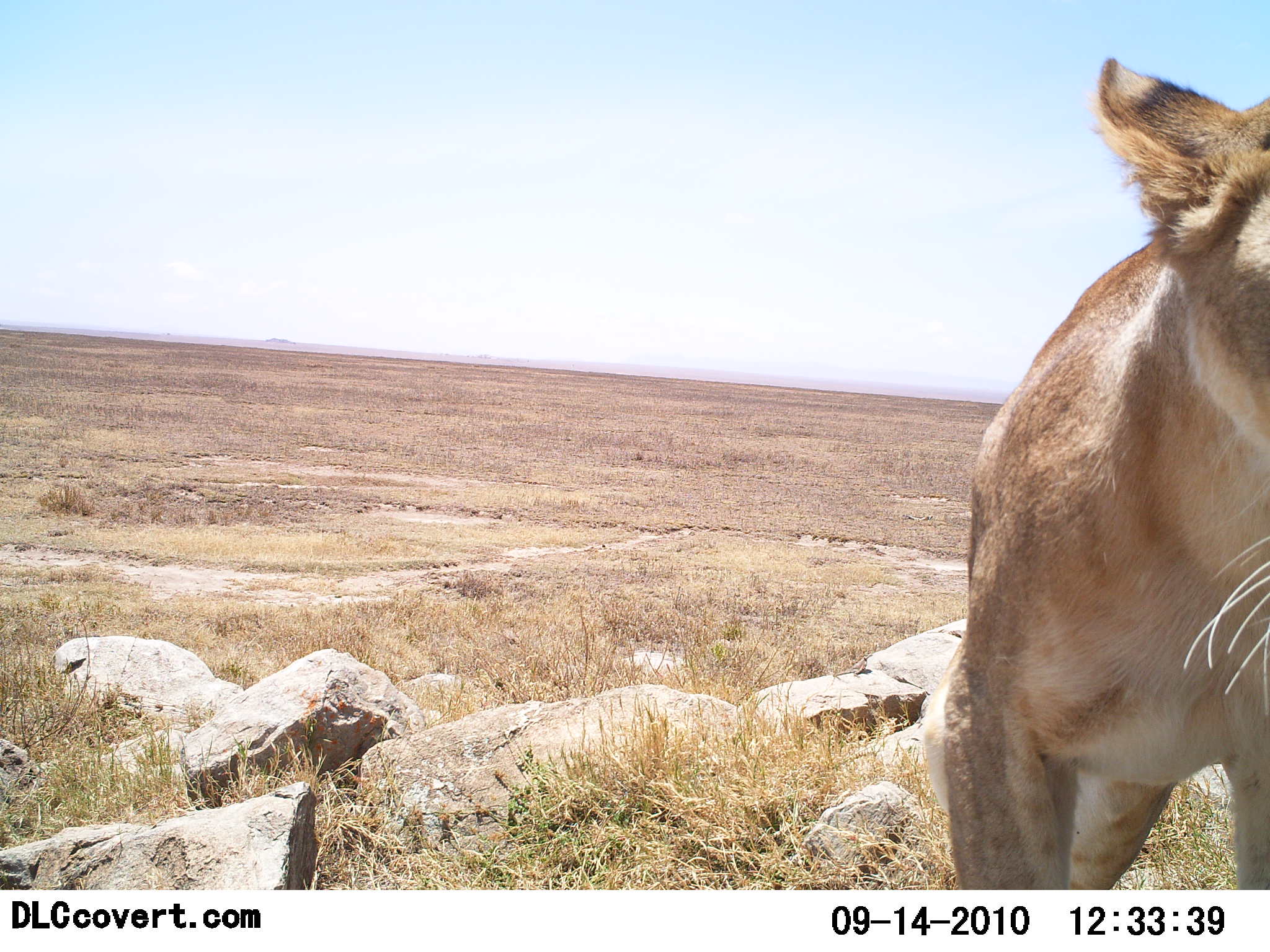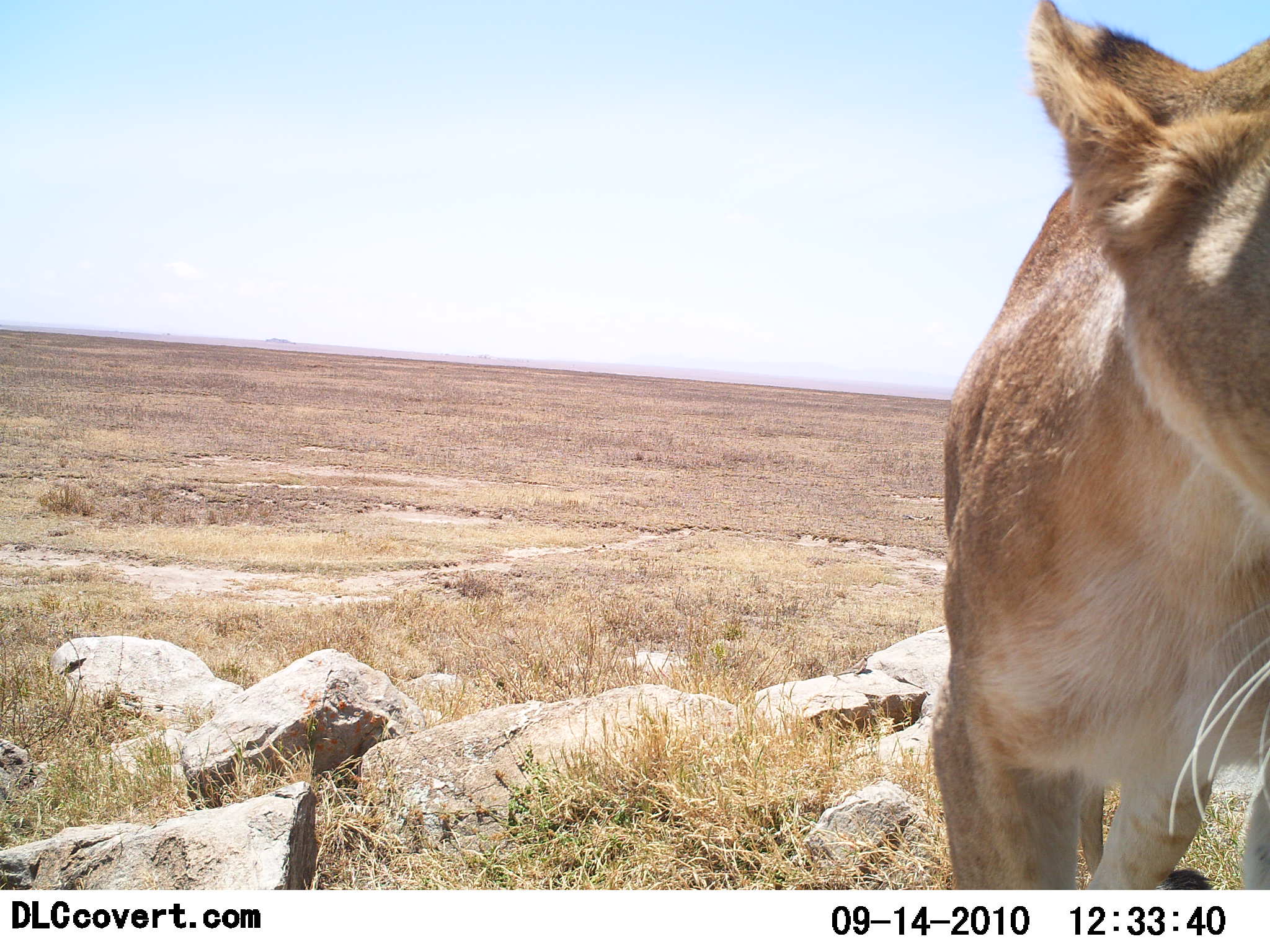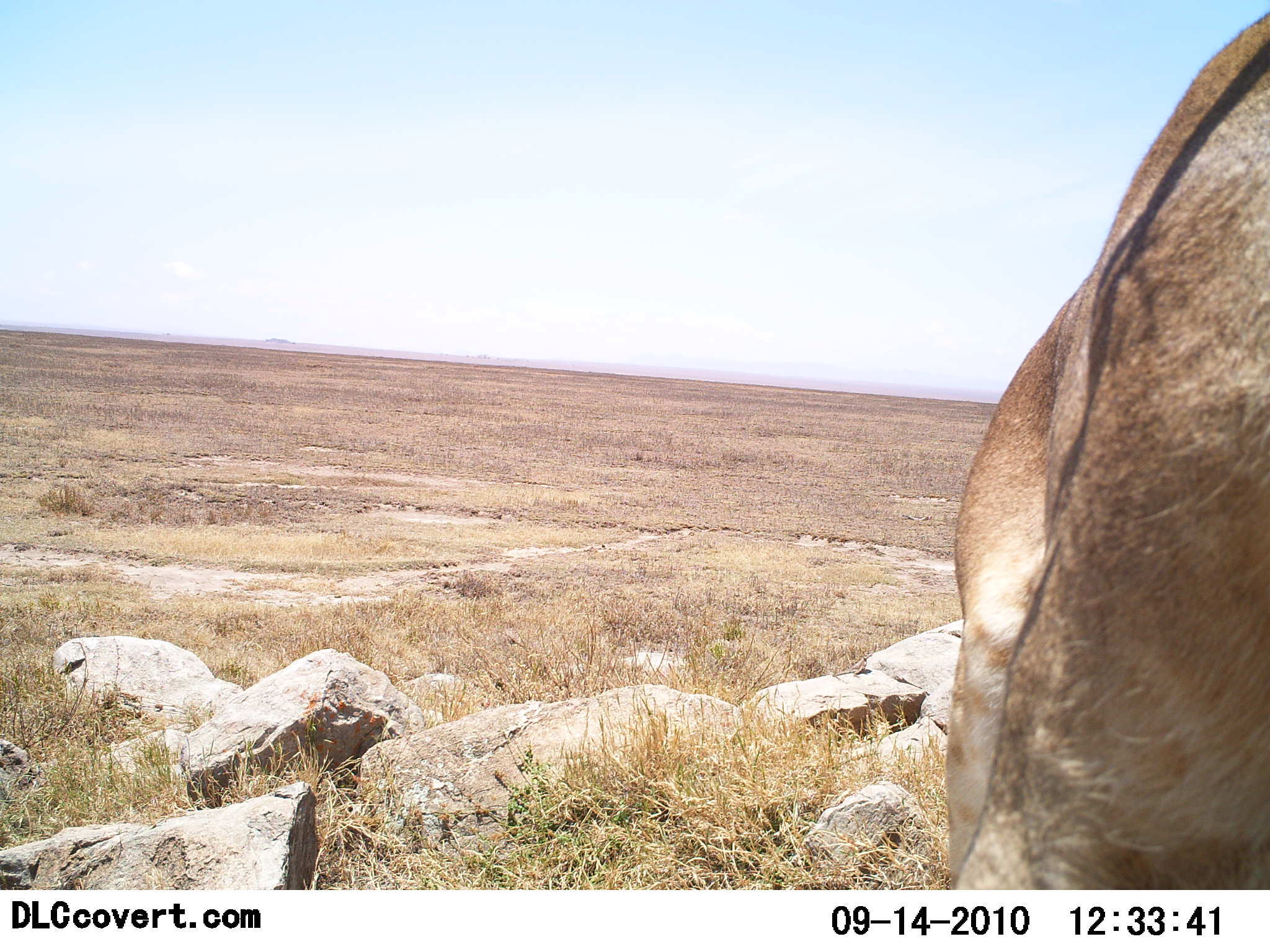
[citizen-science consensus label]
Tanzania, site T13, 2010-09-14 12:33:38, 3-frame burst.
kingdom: Animalia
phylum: Chordata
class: Mammalia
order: Carnivora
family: Felidae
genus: Panthera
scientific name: Panthera leo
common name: lion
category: lionfemale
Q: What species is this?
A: Lionfemale (lion) (Panthera leo).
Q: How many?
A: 1.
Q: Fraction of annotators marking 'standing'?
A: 36%.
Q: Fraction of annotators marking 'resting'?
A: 0%.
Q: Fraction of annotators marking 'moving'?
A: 64%.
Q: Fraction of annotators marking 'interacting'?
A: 7%.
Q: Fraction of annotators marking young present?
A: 0%.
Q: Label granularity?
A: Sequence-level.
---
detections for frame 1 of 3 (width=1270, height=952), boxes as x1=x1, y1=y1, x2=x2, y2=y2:
animal: x1=917, y1=53, x2=1270, y2=889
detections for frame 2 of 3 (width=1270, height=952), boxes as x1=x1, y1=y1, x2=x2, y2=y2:
animal: x1=931, y1=1, x2=1270, y2=890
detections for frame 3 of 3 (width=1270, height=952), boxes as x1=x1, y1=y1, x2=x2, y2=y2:
animal: x1=943, y1=10, x2=1270, y2=890